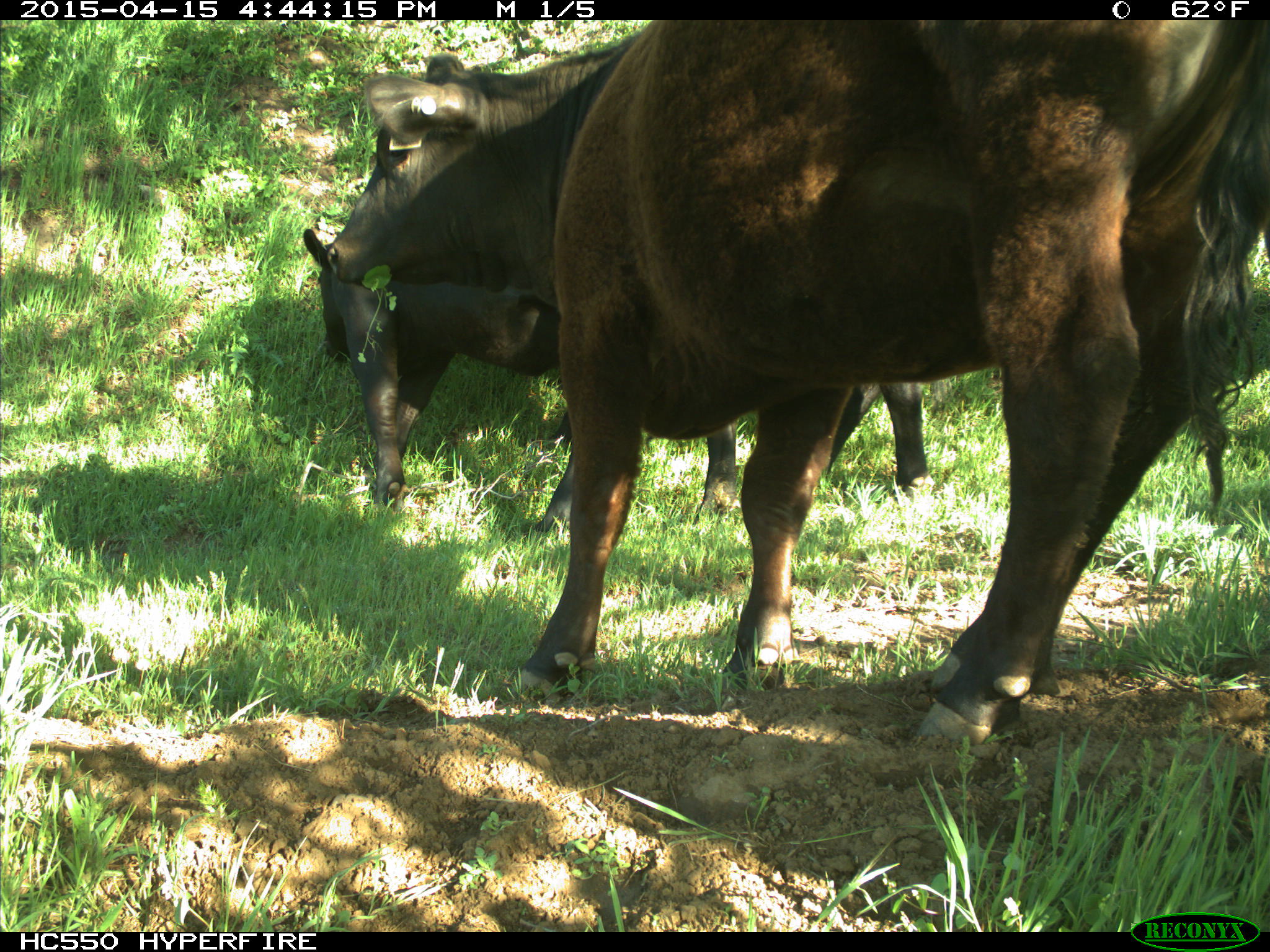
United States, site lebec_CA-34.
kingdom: Animalia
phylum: Chordata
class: Mammalia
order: Artiodactyla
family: Bovidae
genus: Bos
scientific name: Bos taurus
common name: domestic cow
Bos taurus (domestic cow).